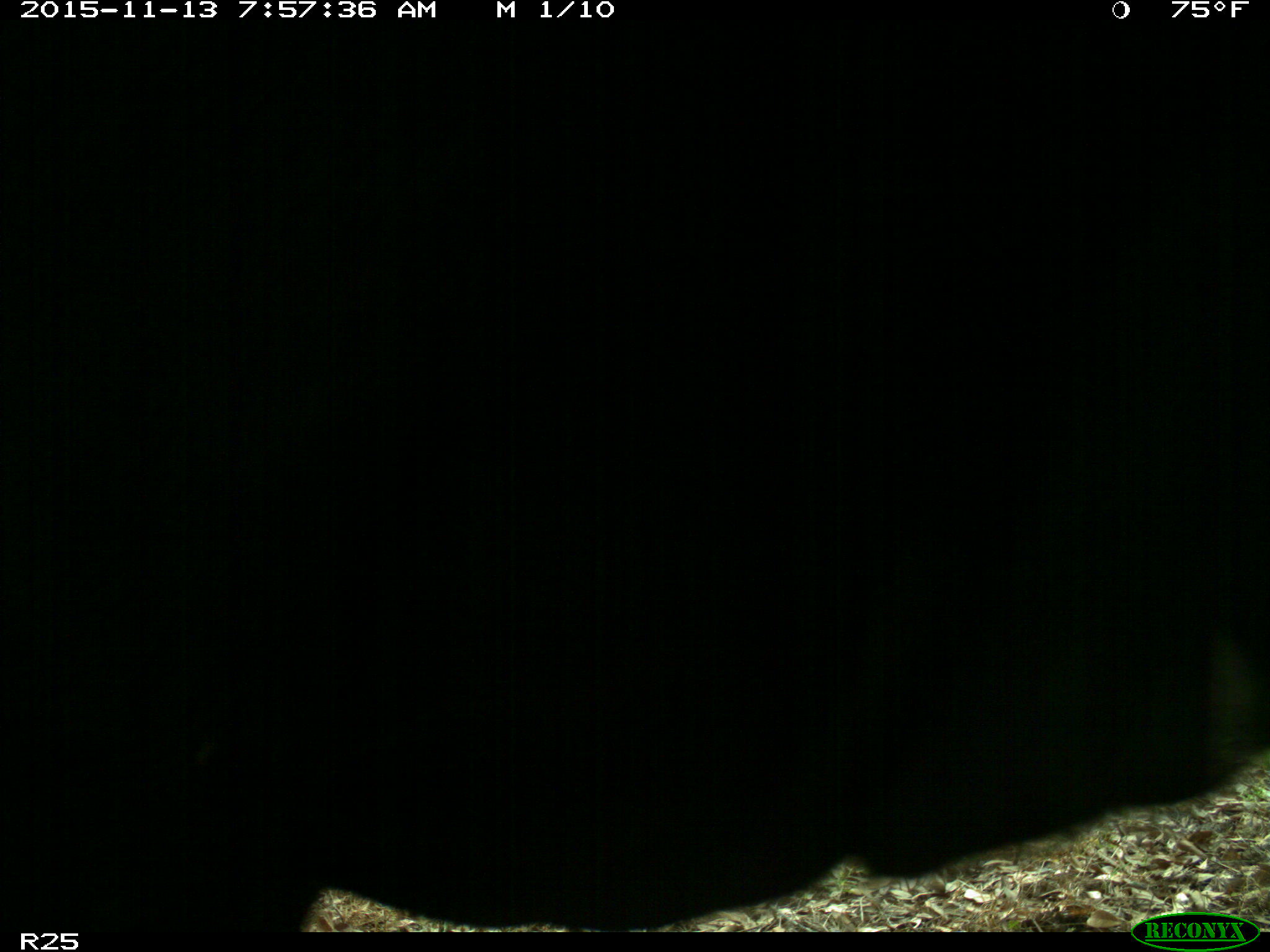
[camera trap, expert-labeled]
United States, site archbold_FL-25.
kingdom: Animalia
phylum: Chordata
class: Mammalia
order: Artiodactyla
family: Bovidae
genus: Bos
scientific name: Bos taurus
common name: domestic cow